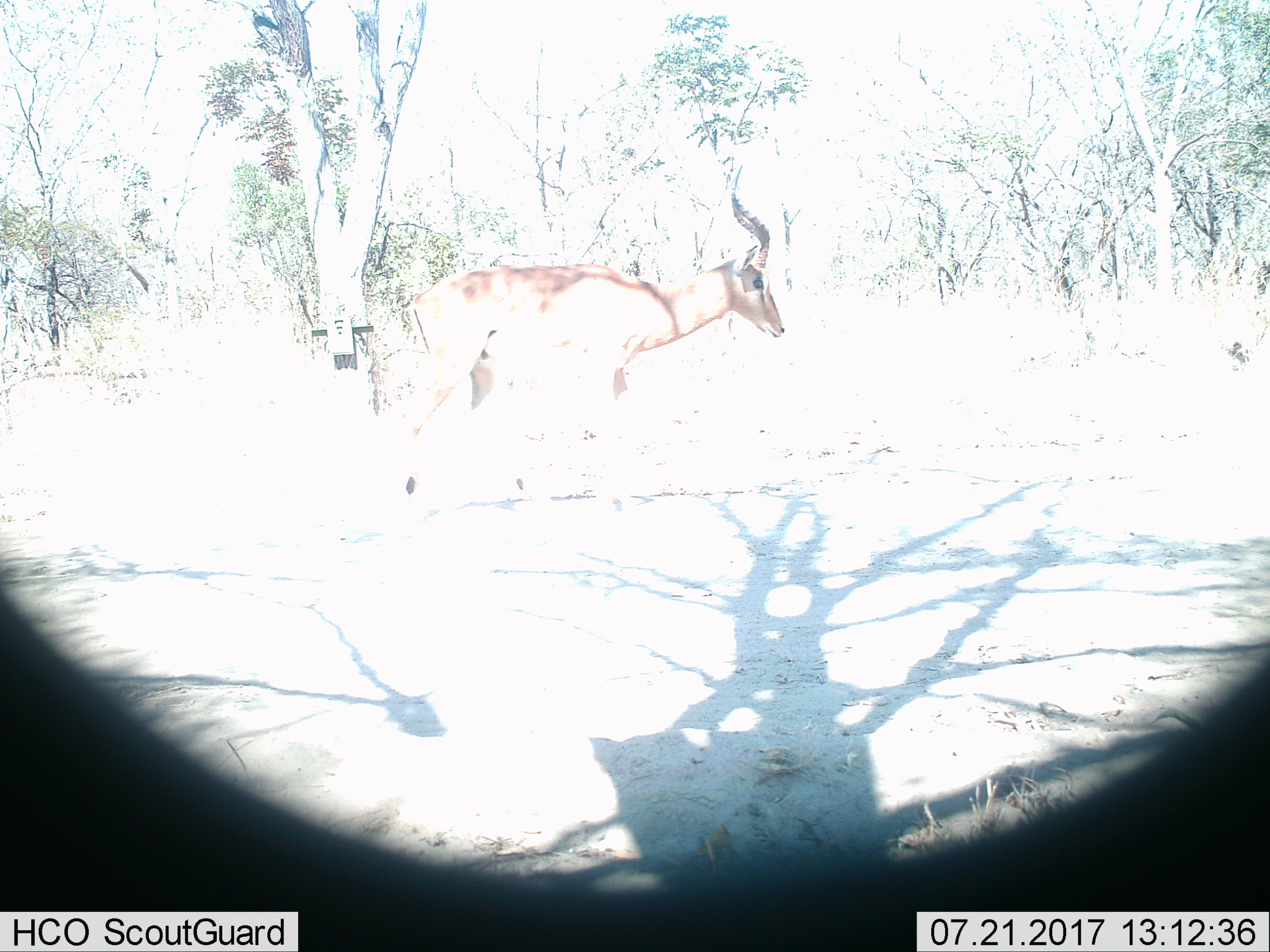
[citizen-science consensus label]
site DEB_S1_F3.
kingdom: Animalia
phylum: Chordata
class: Mammalia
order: Artiodactyla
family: Bovidae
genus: Aepyceros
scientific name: Aepyceros melampus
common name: impala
Impala (Aepyceros melampus), count 1. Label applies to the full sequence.